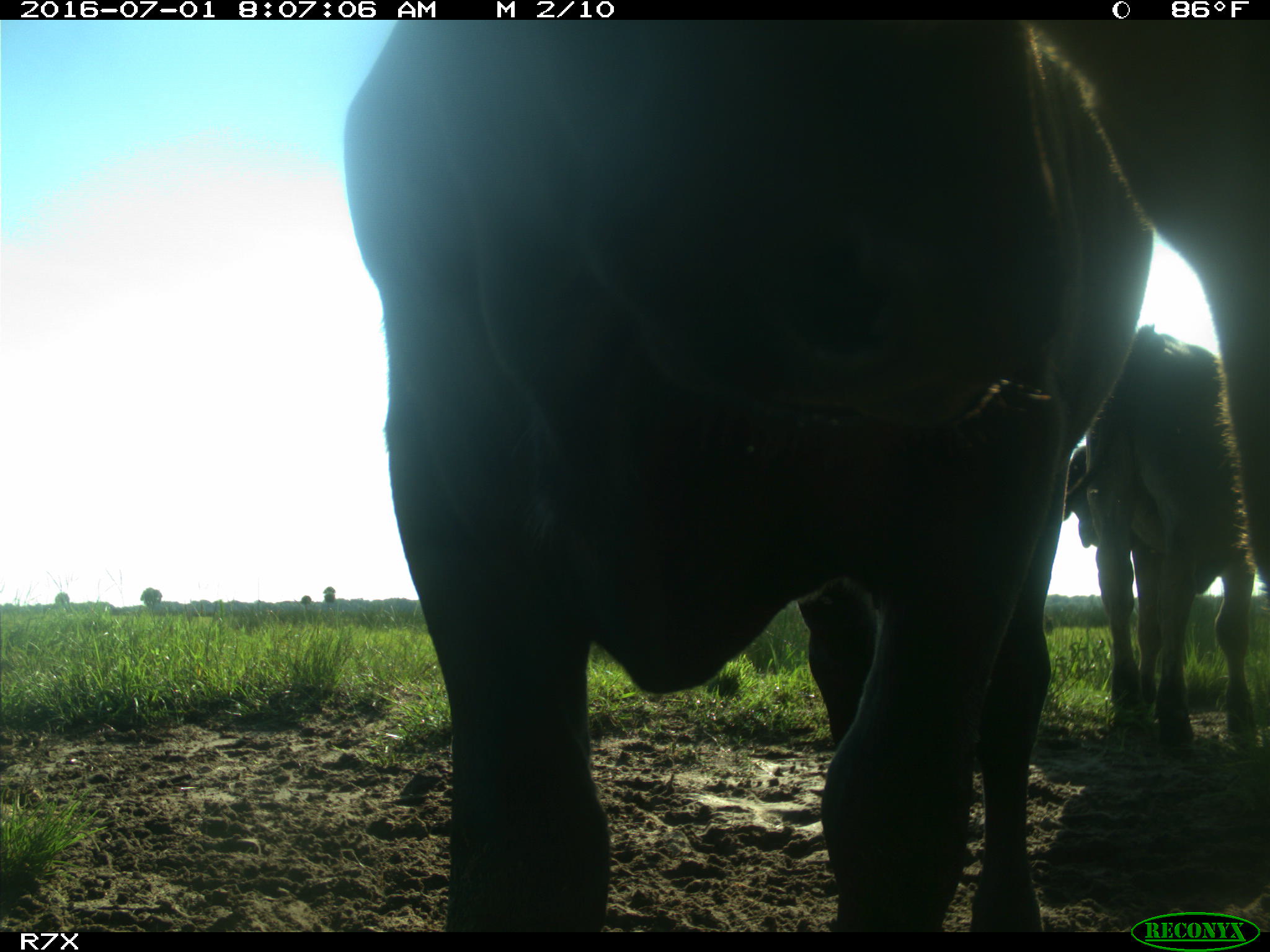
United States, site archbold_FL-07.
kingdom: Animalia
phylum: Chordata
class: Mammalia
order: Artiodactyla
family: Bovidae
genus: Bos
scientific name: Bos taurus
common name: domestic cow